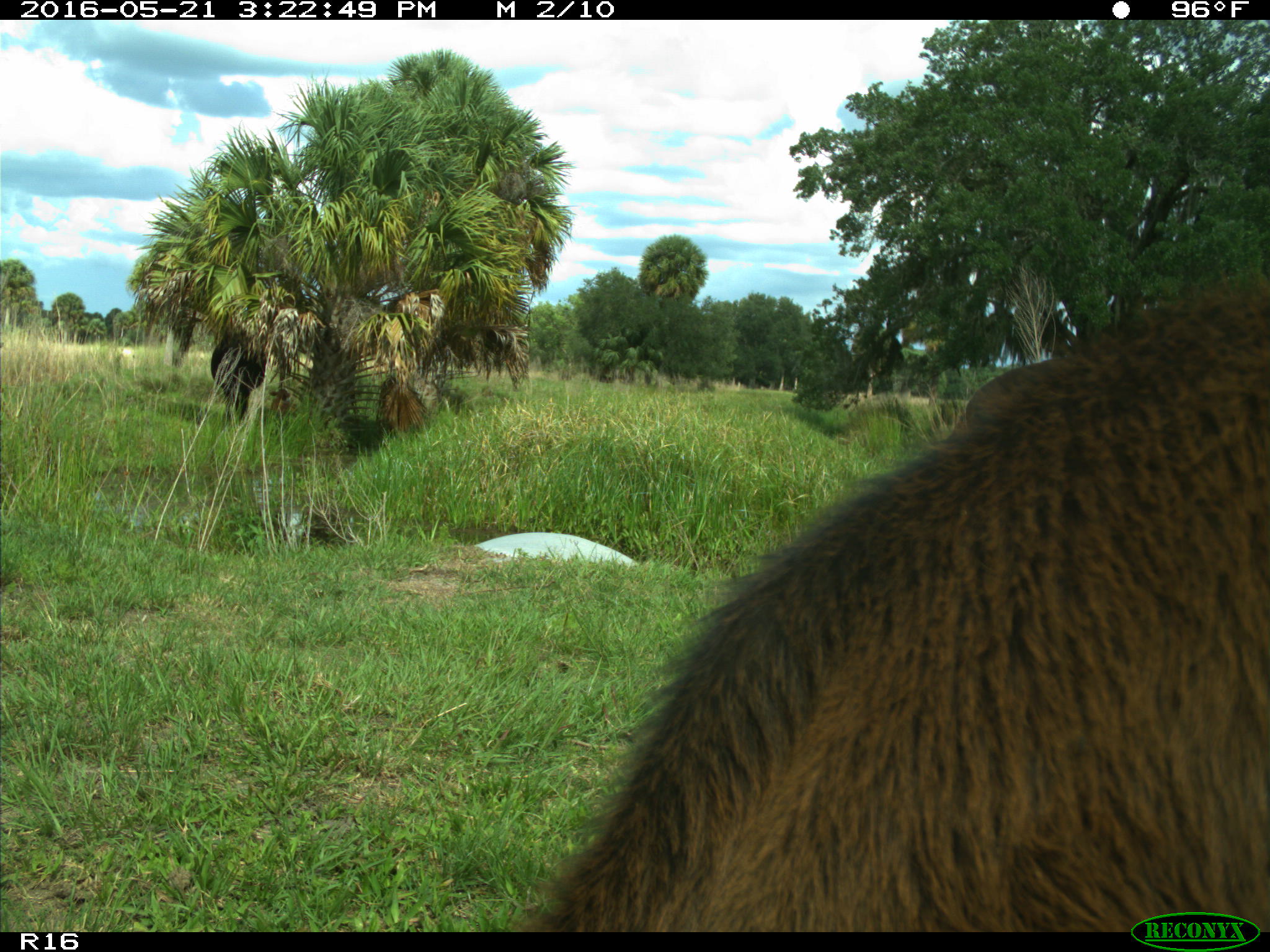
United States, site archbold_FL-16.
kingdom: Animalia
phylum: Chordata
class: Mammalia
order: Artiodactyla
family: Bovidae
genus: Bos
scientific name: Bos taurus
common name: domestic cow